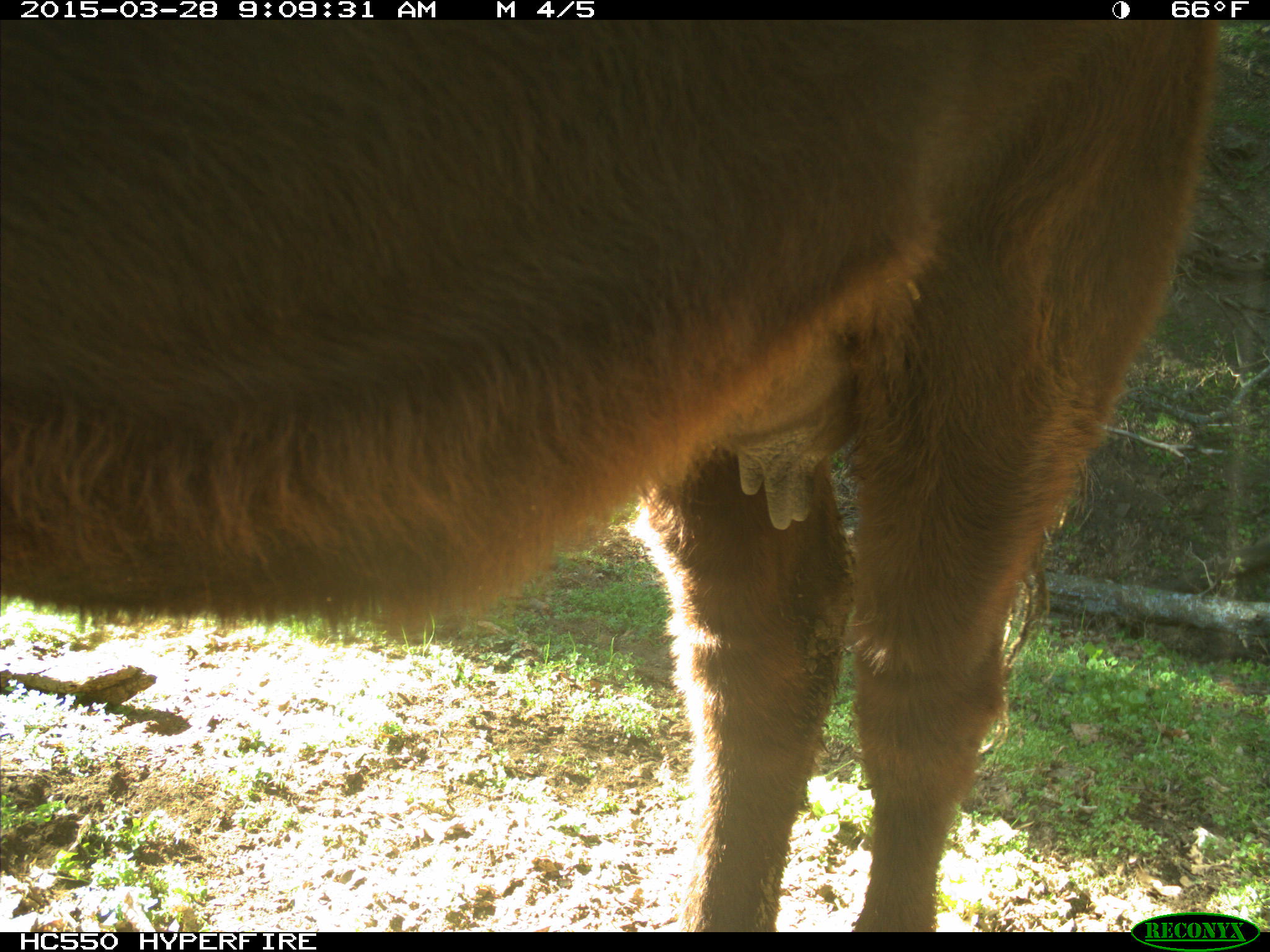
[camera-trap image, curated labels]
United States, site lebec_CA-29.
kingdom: Animalia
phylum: Chordata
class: Mammalia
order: Artiodactyla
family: Bovidae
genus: Bos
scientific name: Bos taurus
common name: domestic cow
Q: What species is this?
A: Bos taurus (domestic cow).